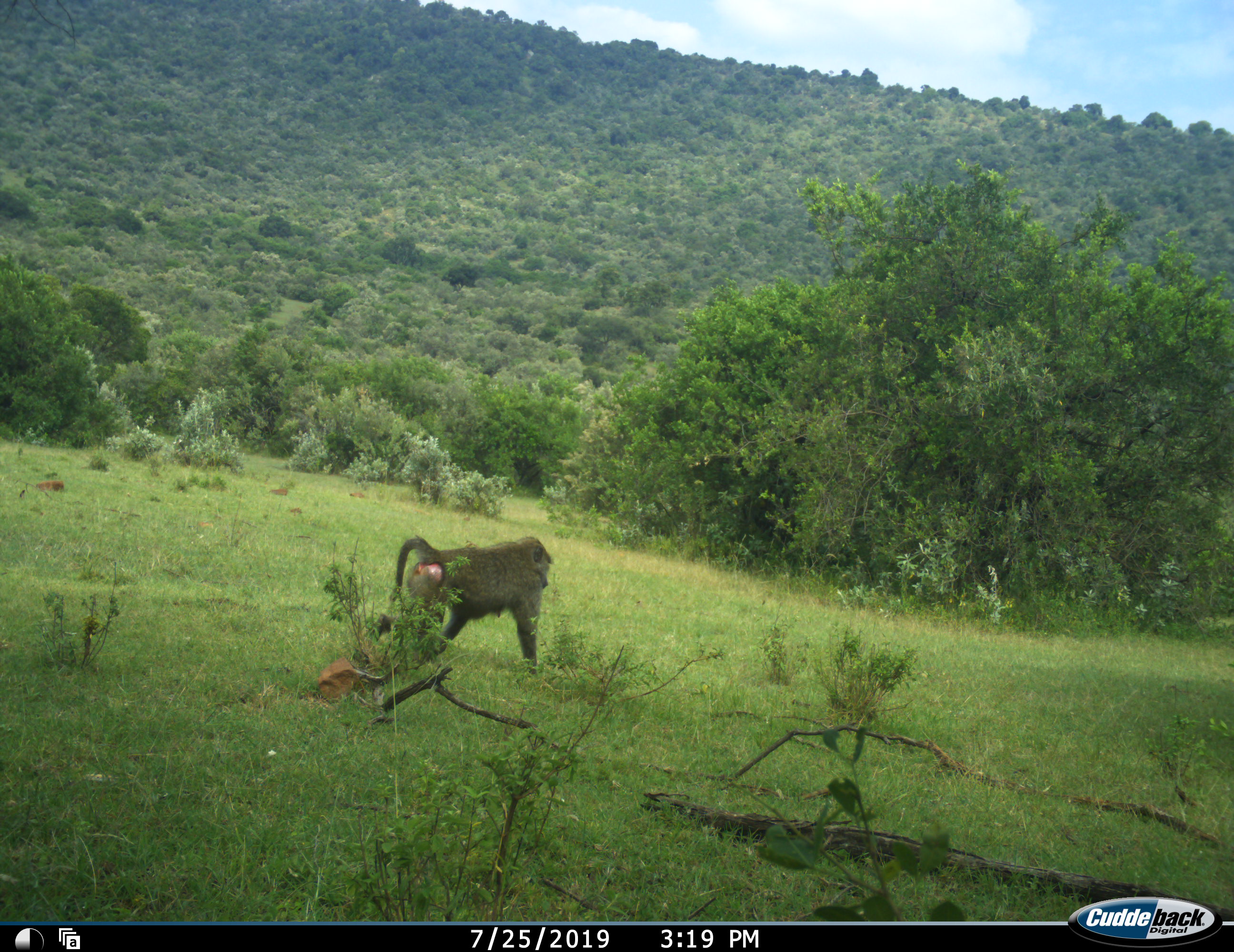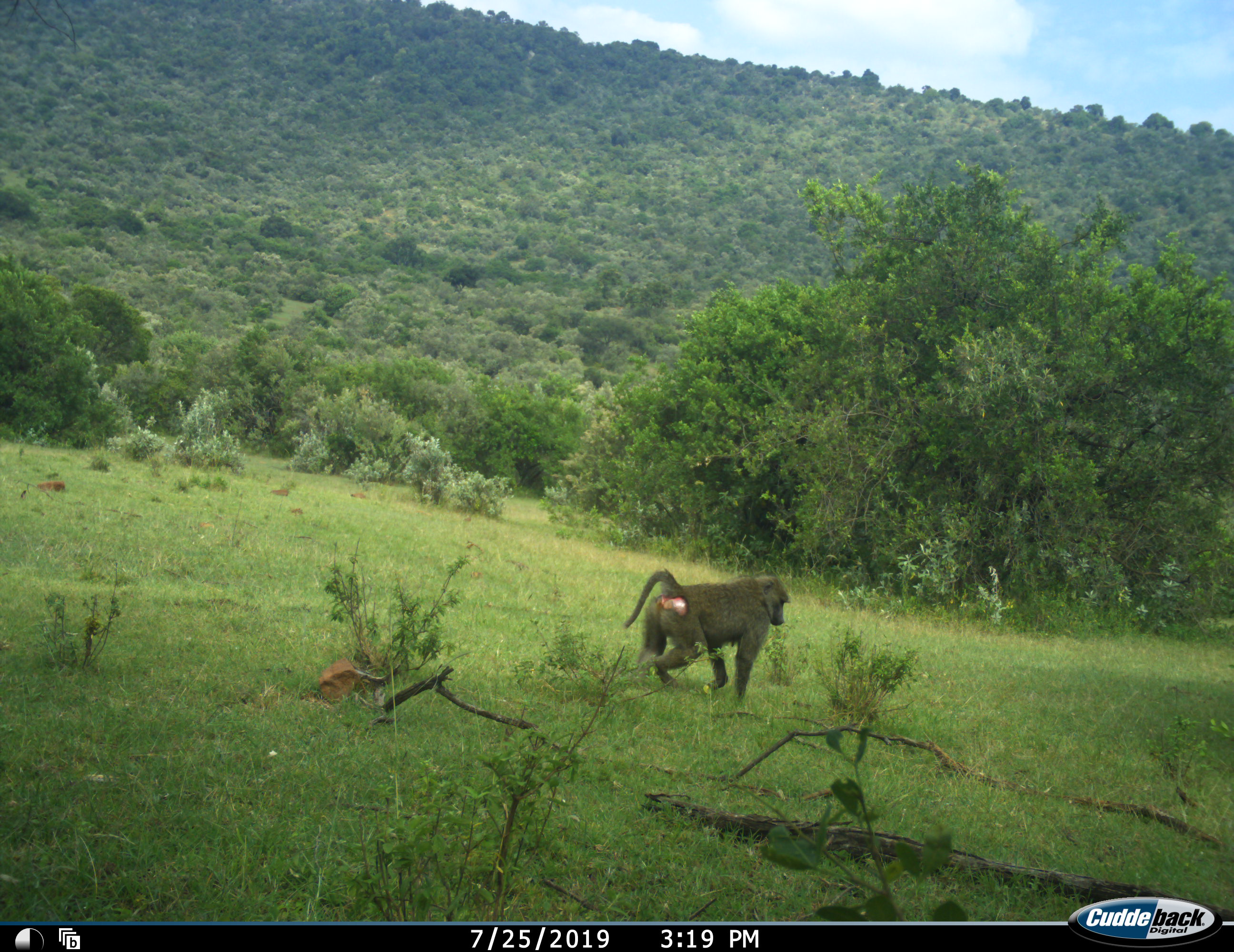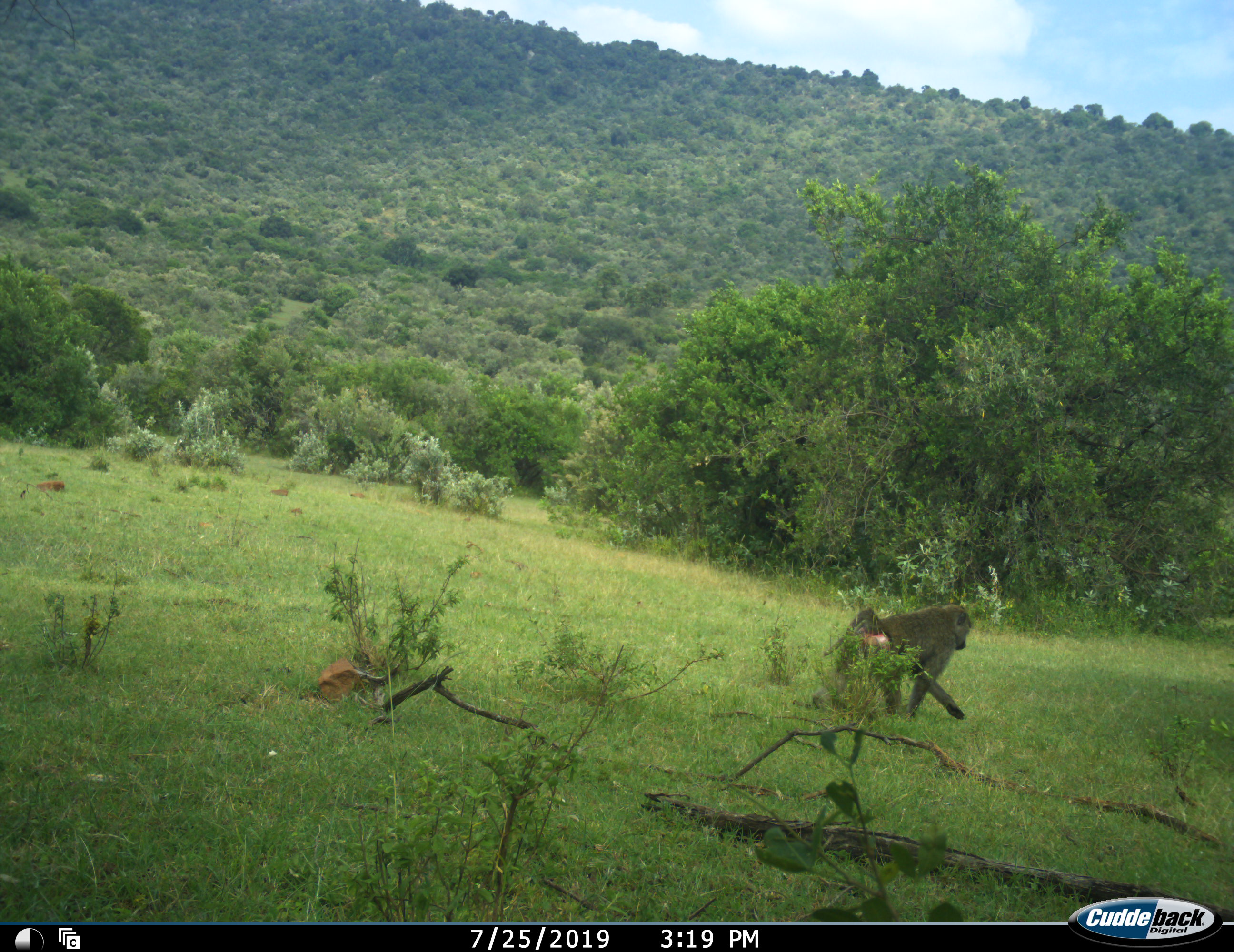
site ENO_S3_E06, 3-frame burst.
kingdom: Animalia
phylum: Chordata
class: Mammalia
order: Primates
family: Cercopithecidae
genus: Papio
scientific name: Papio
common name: baboon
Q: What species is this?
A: Baboon (Papio).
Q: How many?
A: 1.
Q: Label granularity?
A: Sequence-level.